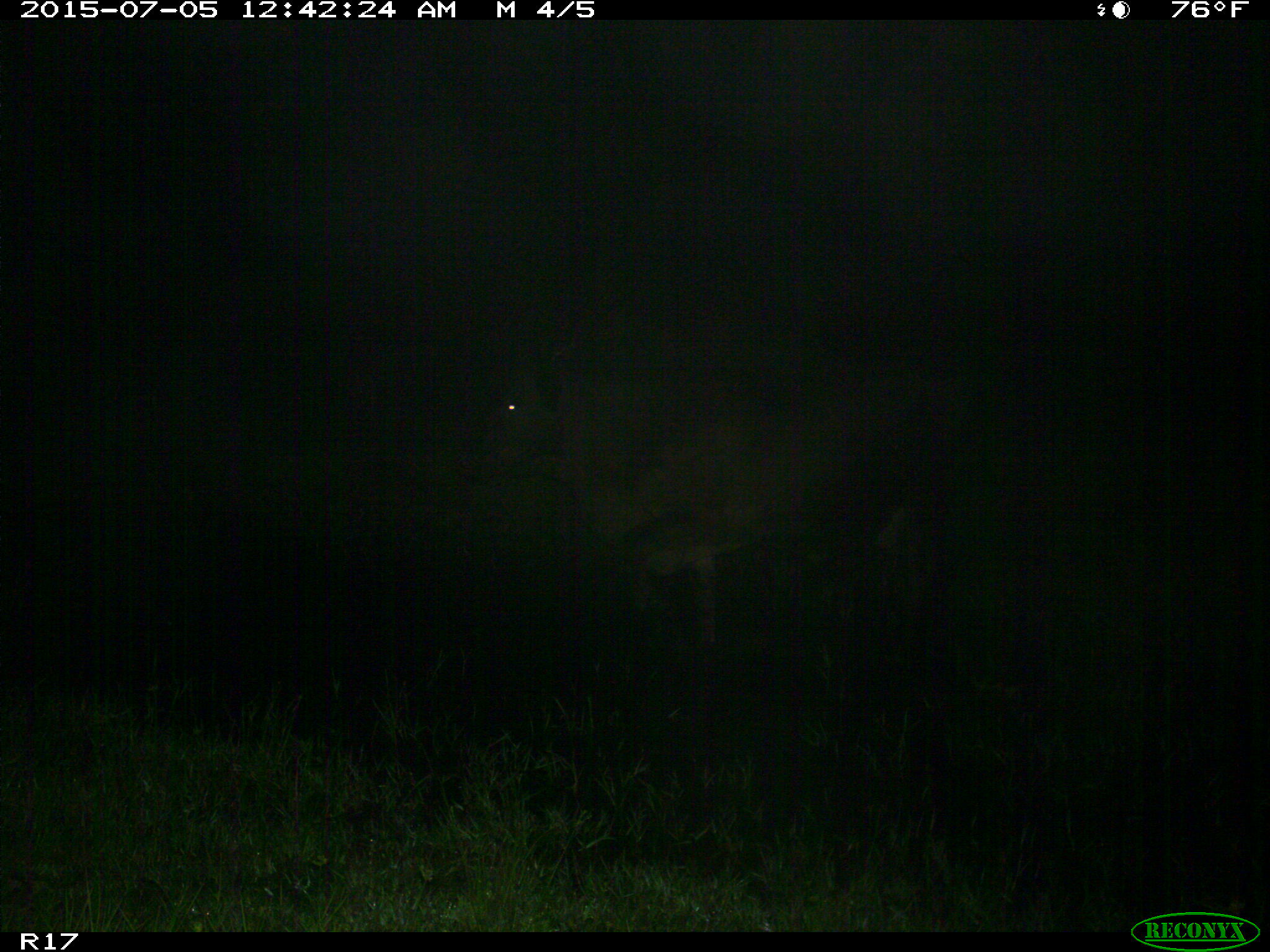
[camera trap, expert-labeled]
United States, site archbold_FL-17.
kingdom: Animalia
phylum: Chordata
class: Mammalia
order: Artiodactyla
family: Bovidae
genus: Bos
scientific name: Bos taurus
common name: domestic cow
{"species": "Bos taurus (domestic cow)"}